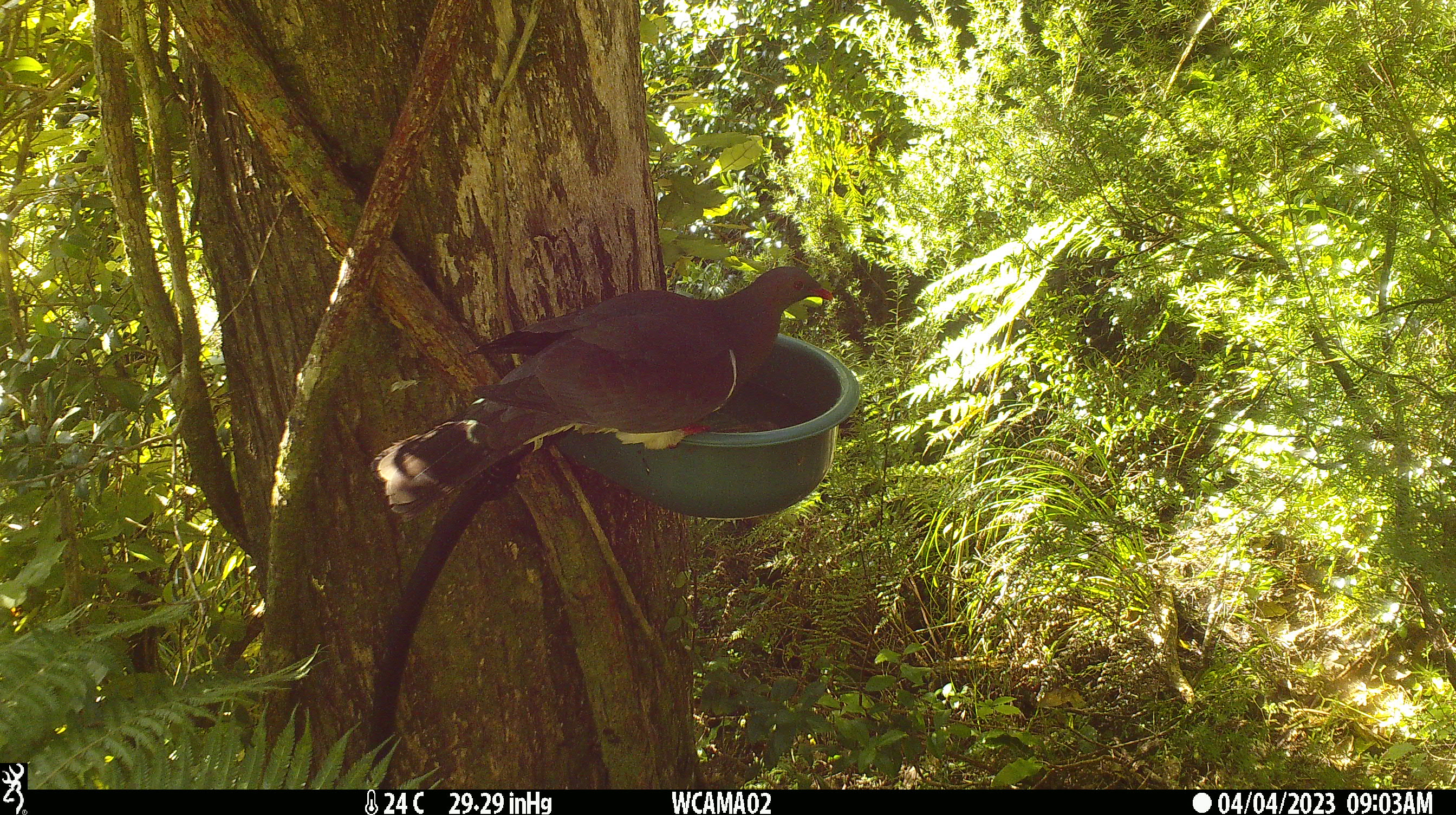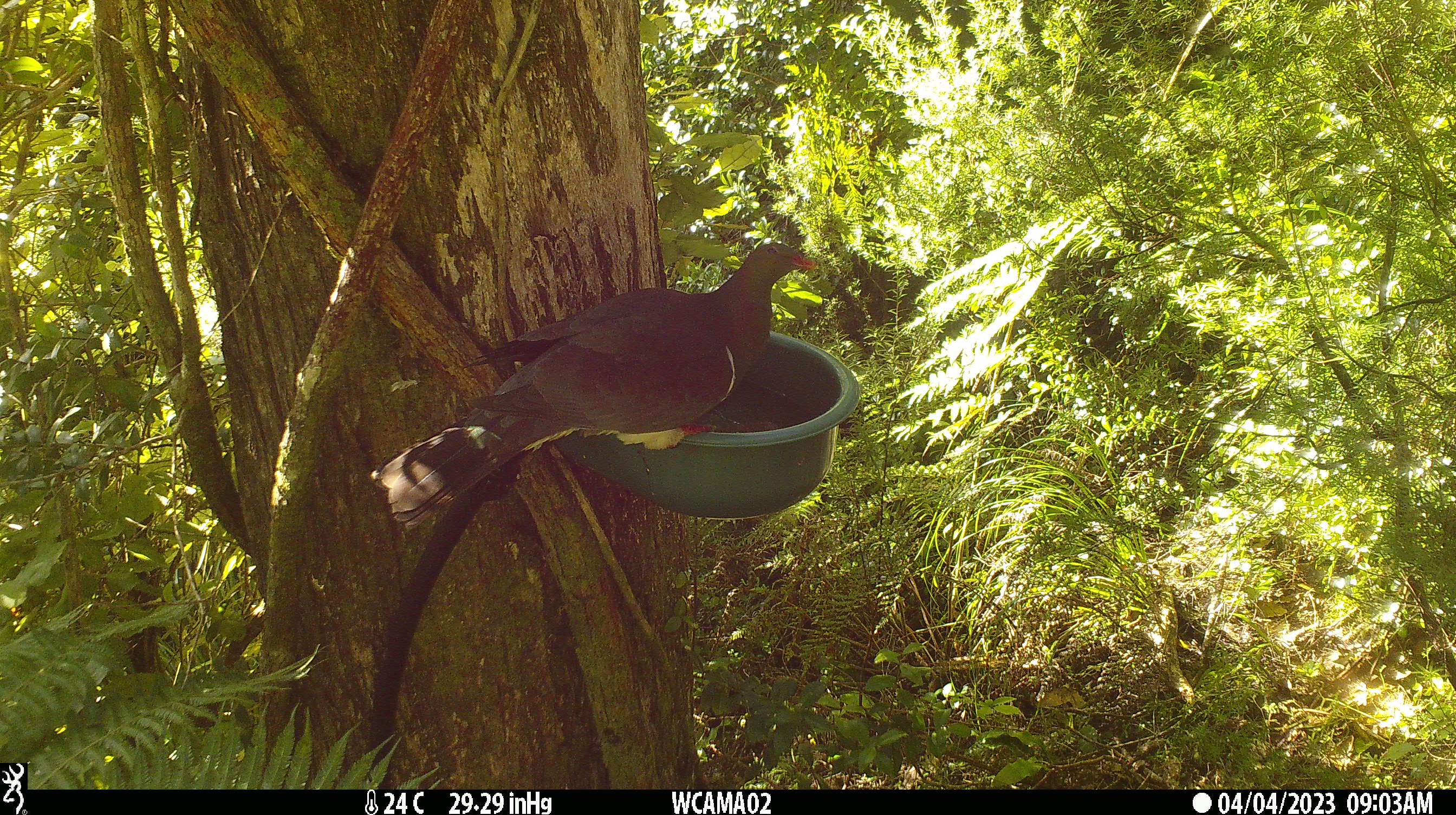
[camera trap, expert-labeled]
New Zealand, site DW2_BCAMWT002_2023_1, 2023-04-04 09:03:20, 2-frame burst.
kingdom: Animalia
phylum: Chordata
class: Aves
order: Columbiformes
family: Columbidae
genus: Hemiphaga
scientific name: Hemiphaga novaeseelandiae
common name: new zealand pigeon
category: kereru